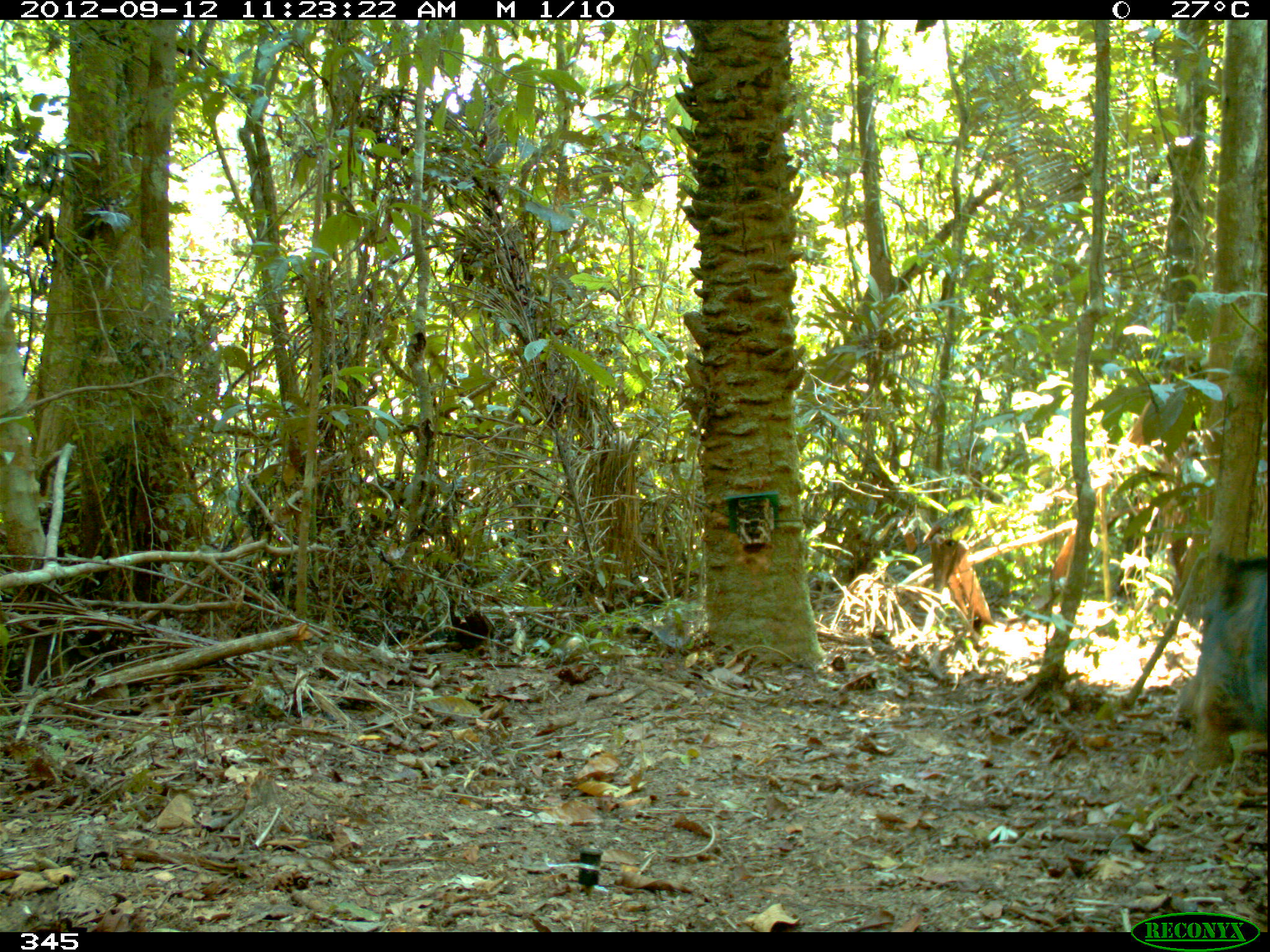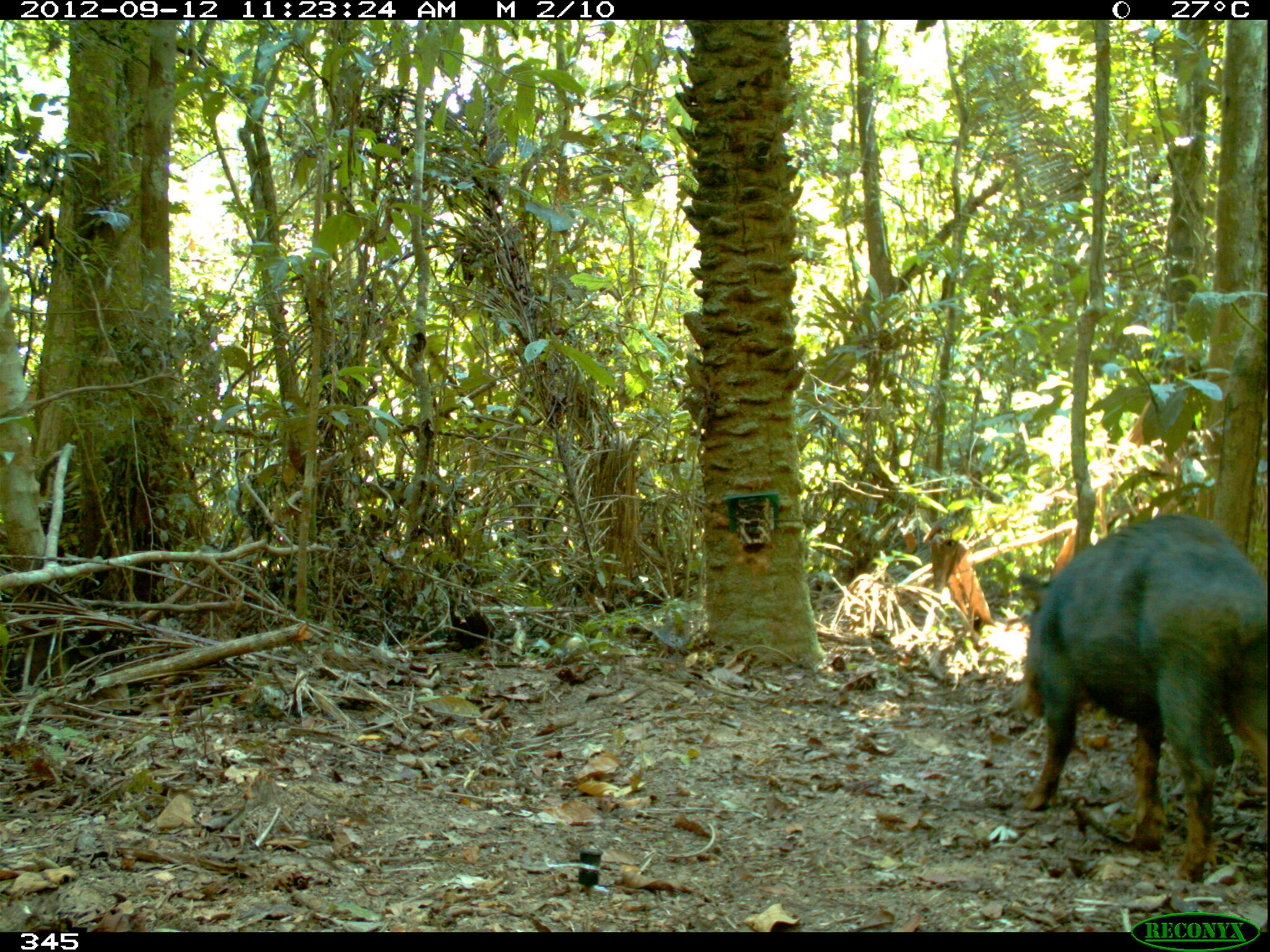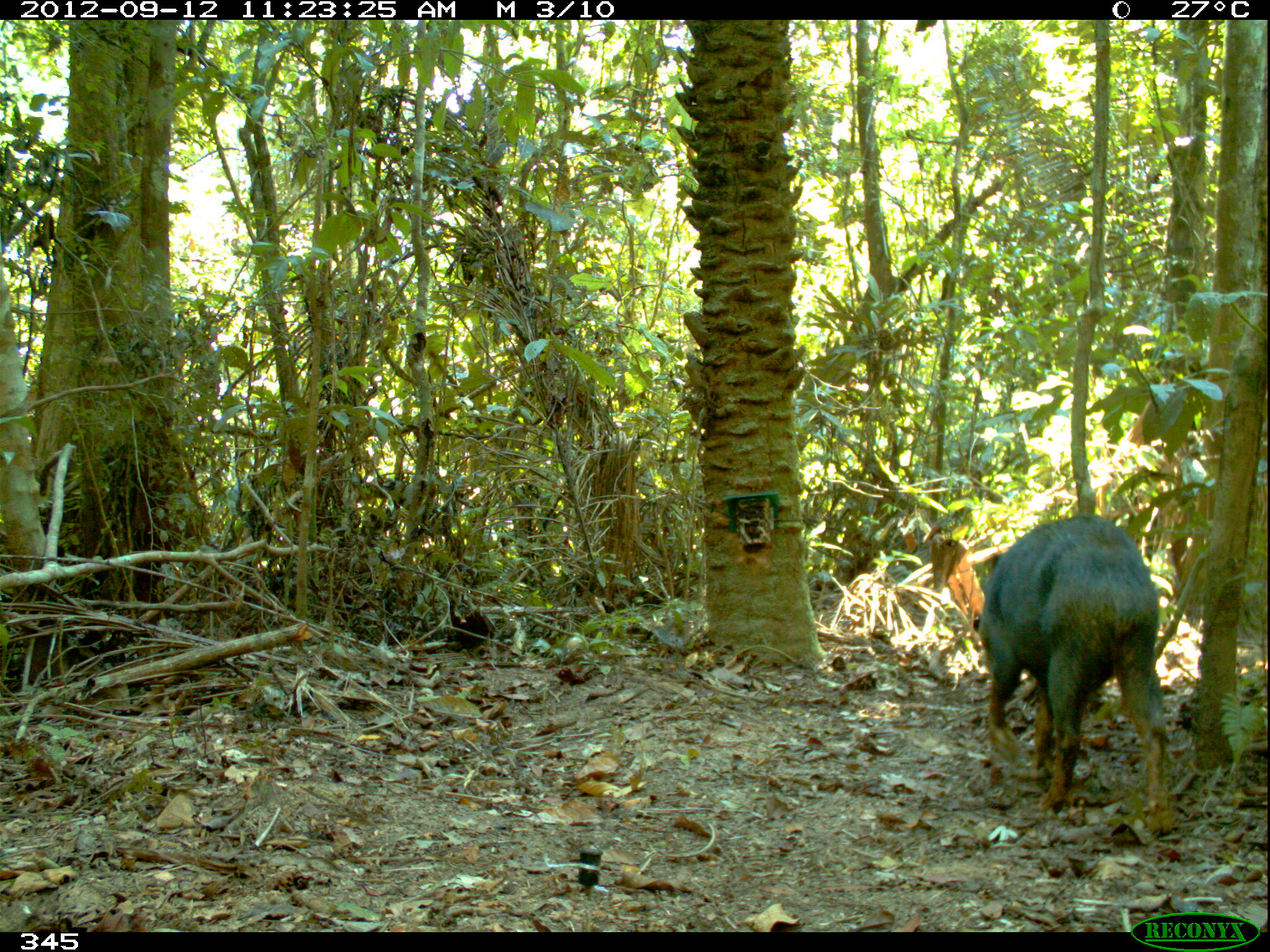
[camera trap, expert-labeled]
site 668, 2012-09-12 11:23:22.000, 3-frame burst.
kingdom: Animalia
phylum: Chordata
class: Mammalia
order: Artiodactyla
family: Tayassuidae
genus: Tayassu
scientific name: Tayassu pecari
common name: white-lipped peccary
Tayassu pecari (white-lipped peccary).